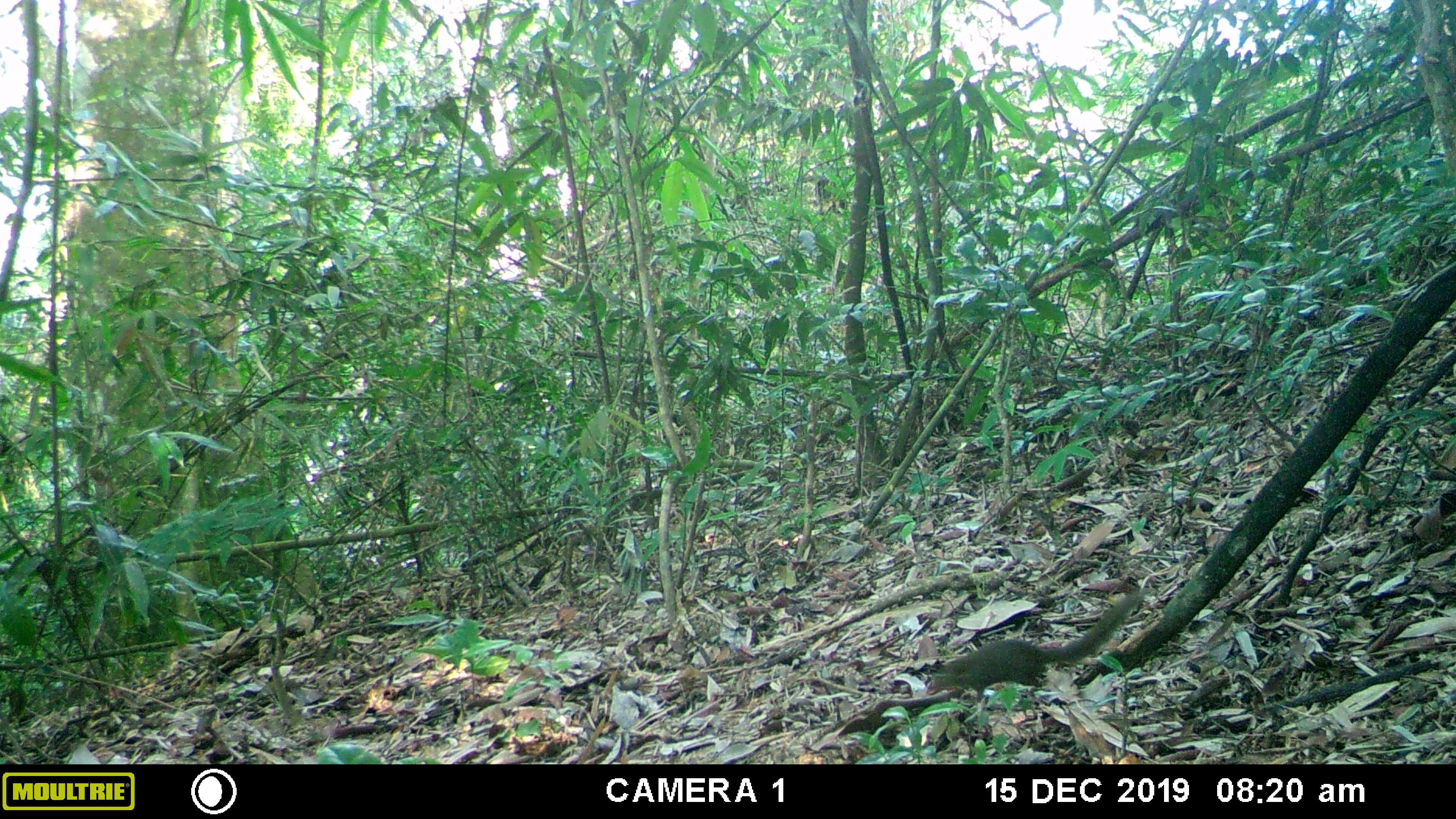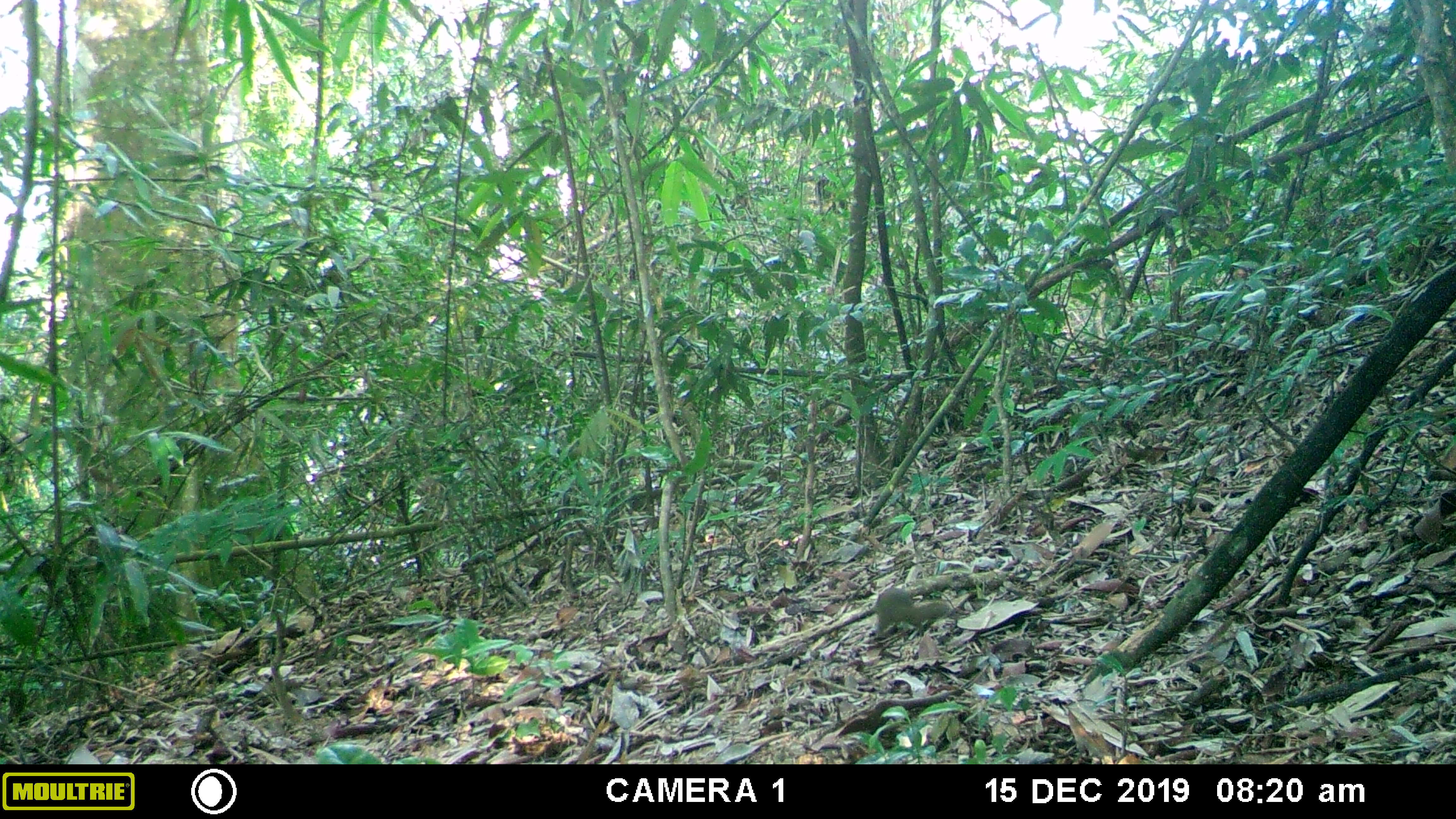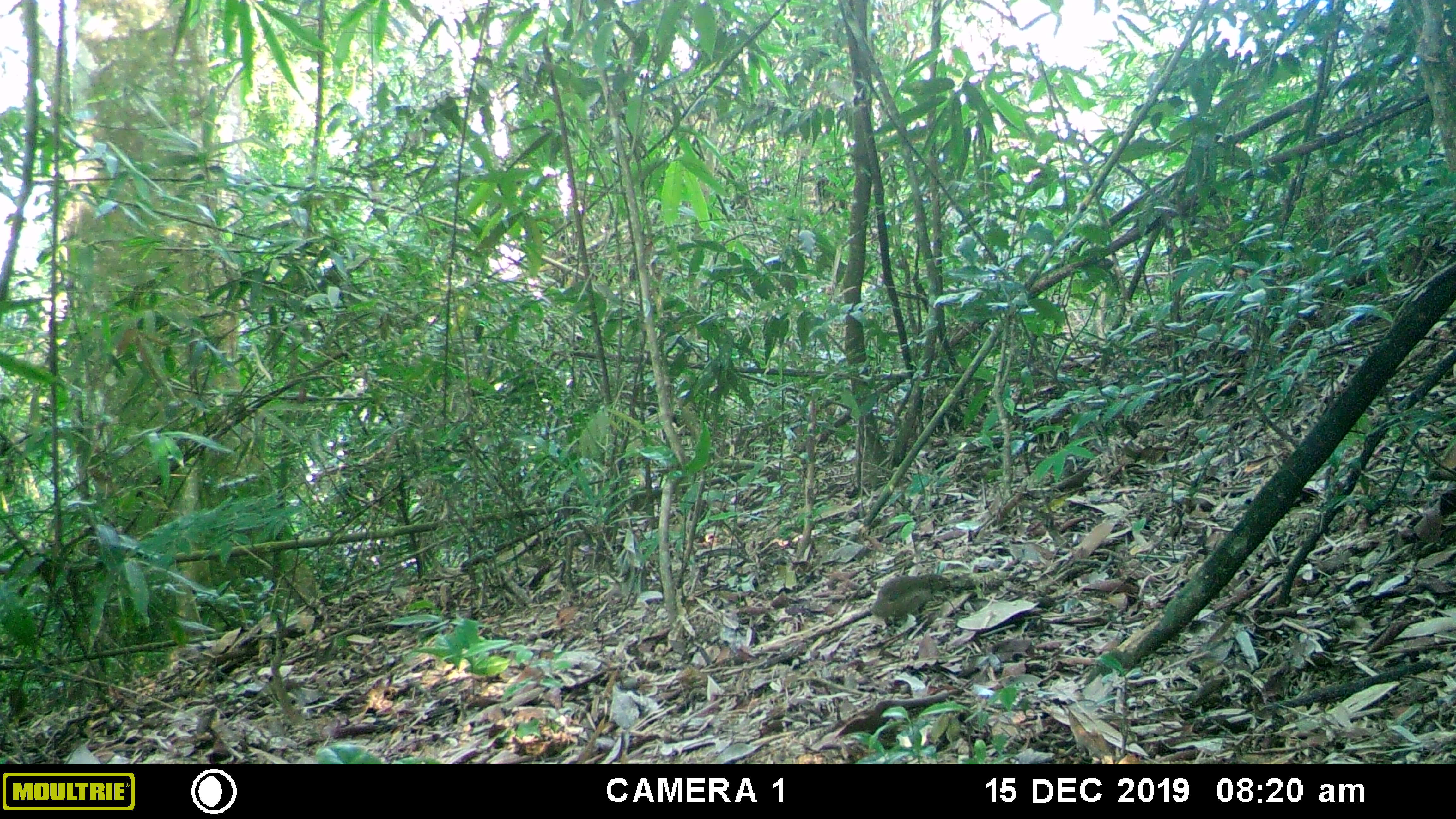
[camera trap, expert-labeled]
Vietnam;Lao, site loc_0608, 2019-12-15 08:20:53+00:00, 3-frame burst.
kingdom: Animalia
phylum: Chordata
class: Mammalia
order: Scandentia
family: Tupaiidae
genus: Tupaia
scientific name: Tupaia belangeri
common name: northern treeshrew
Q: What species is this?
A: Northern treeshrew (Tupaia belangeri).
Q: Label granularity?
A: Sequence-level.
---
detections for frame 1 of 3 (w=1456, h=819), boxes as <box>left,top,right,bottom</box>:
northern treeshrew: <box>925,587,1146,702</box>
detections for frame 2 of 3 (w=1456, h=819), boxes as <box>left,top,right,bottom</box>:
northern treeshrew: <box>873,586,950,639</box>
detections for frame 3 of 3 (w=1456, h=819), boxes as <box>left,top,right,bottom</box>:
northern treeshrew: <box>871,573,951,626</box>